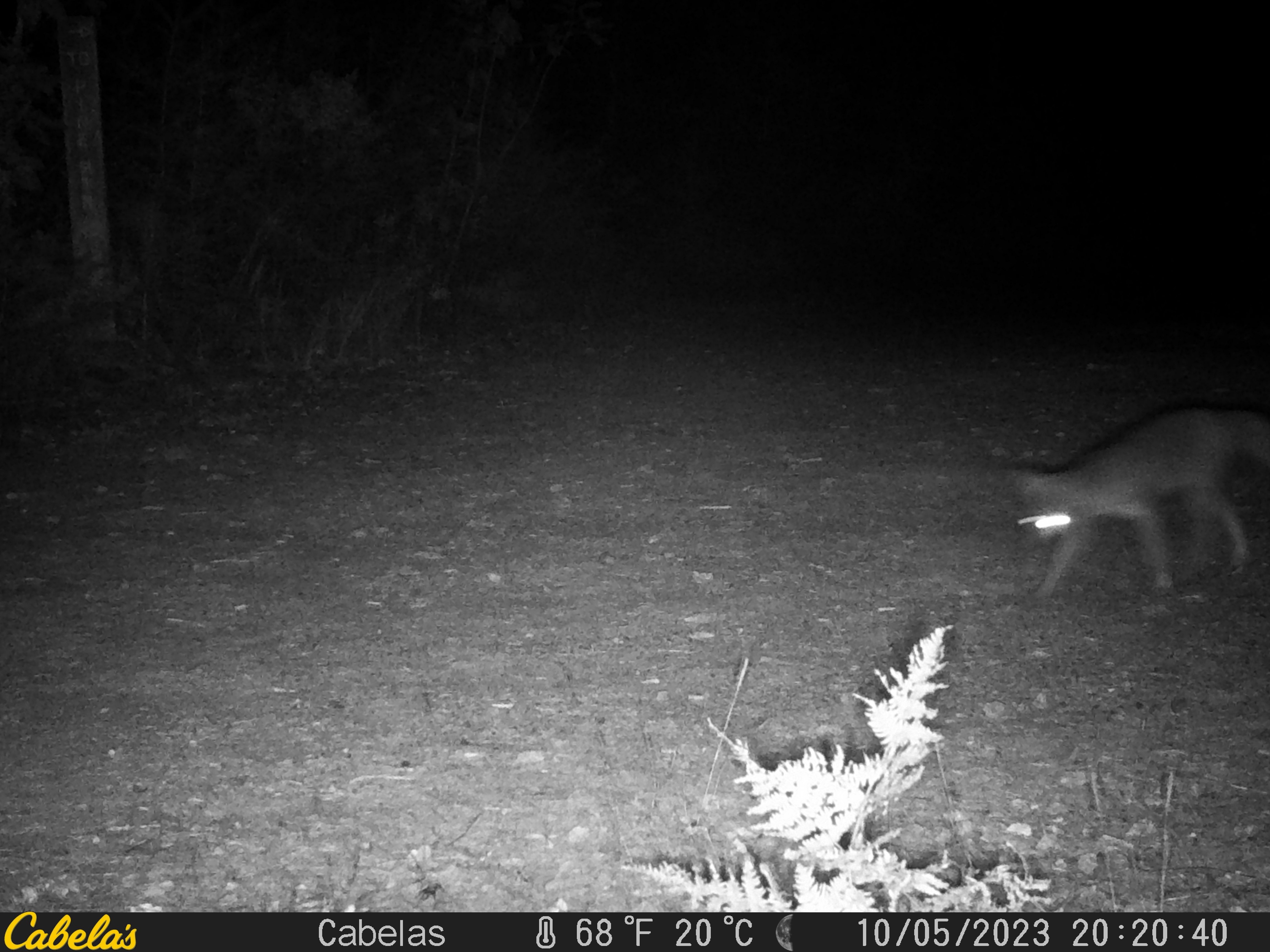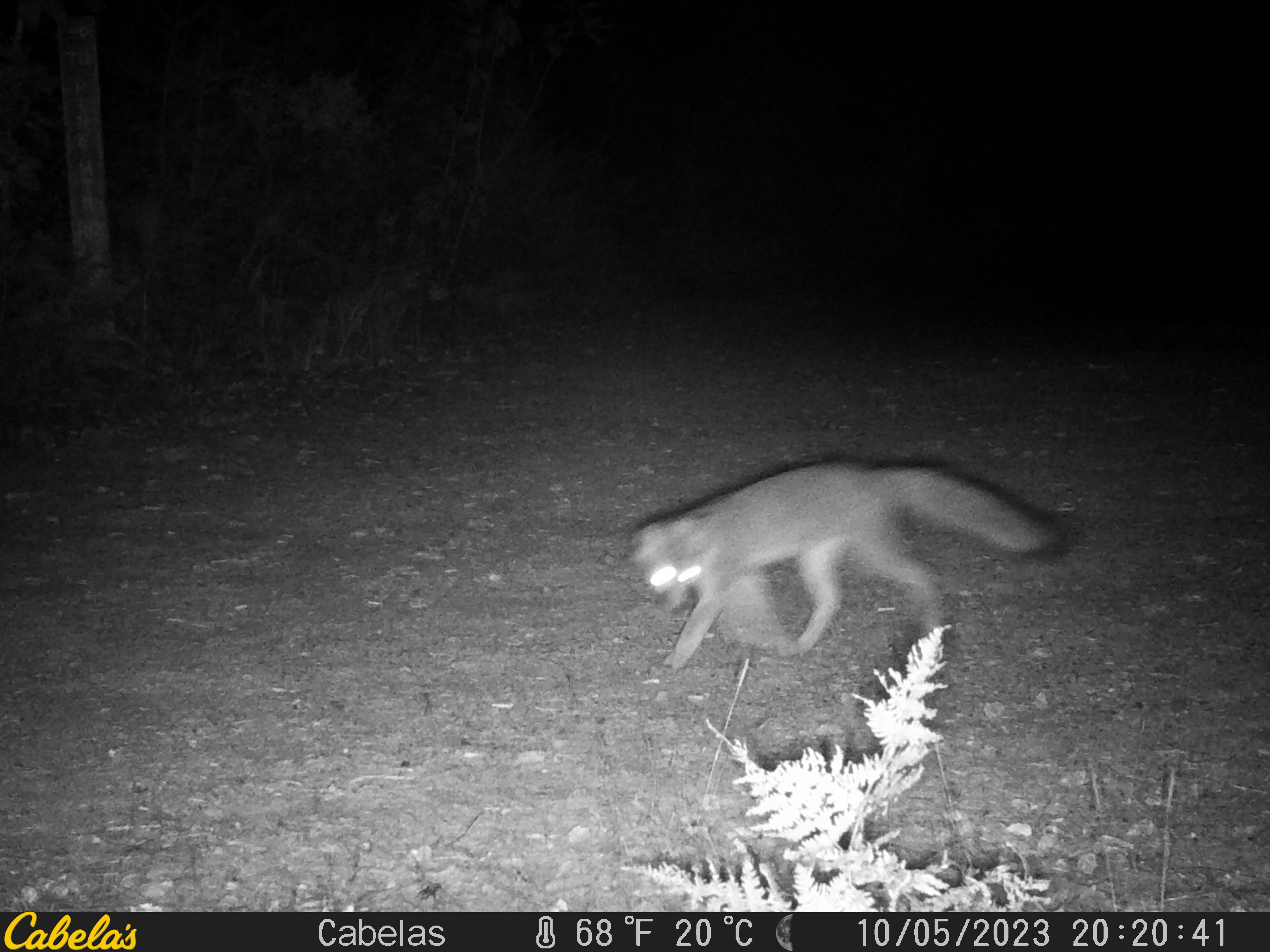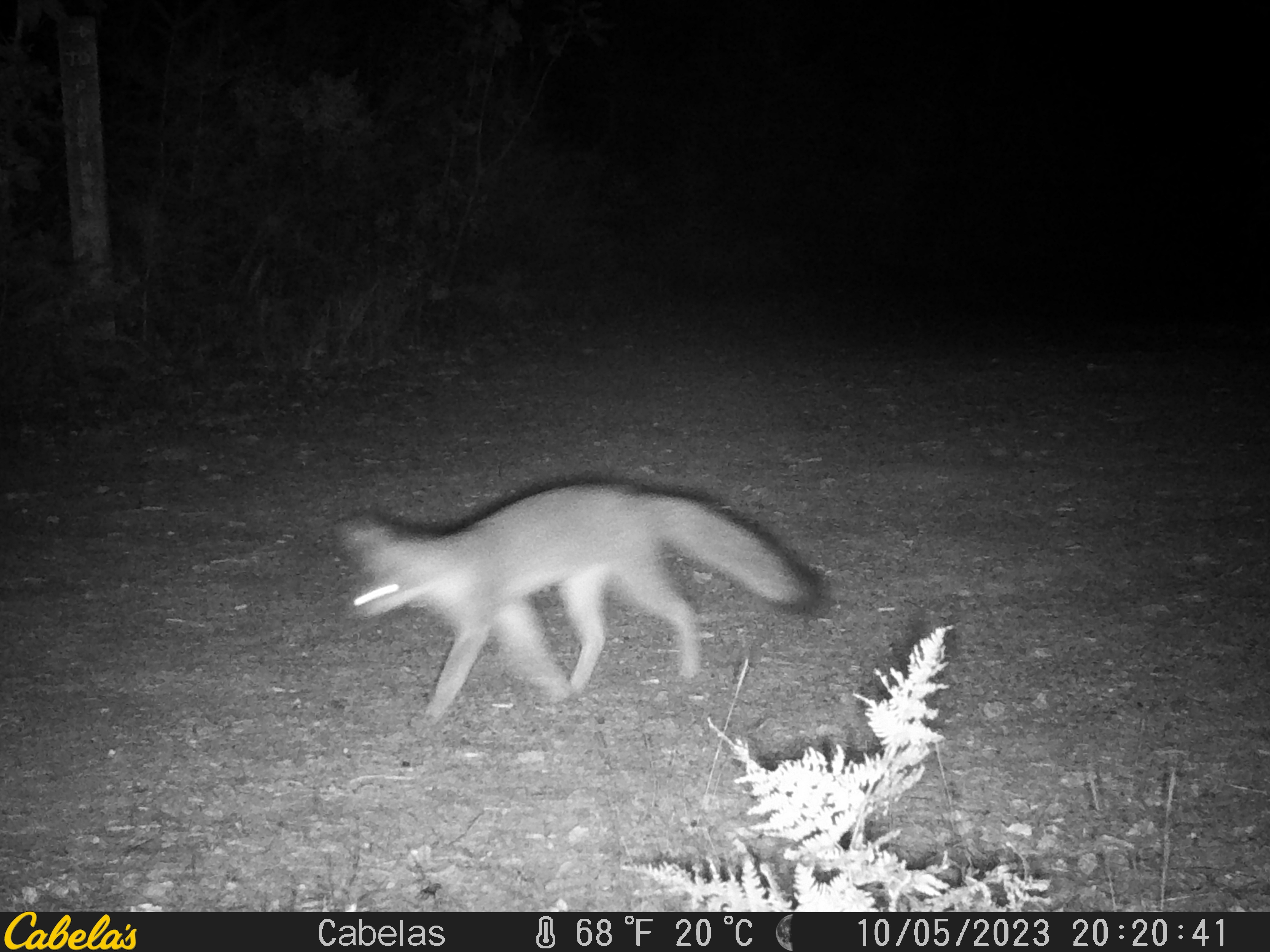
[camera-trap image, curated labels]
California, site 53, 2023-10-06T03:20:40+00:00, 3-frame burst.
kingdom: Animalia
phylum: Chordata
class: Mammalia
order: Carnivora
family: Canidae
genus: Urocyon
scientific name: Urocyon cinereoargenteus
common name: gray fox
Gray fox (Urocyon cinereoargenteus).